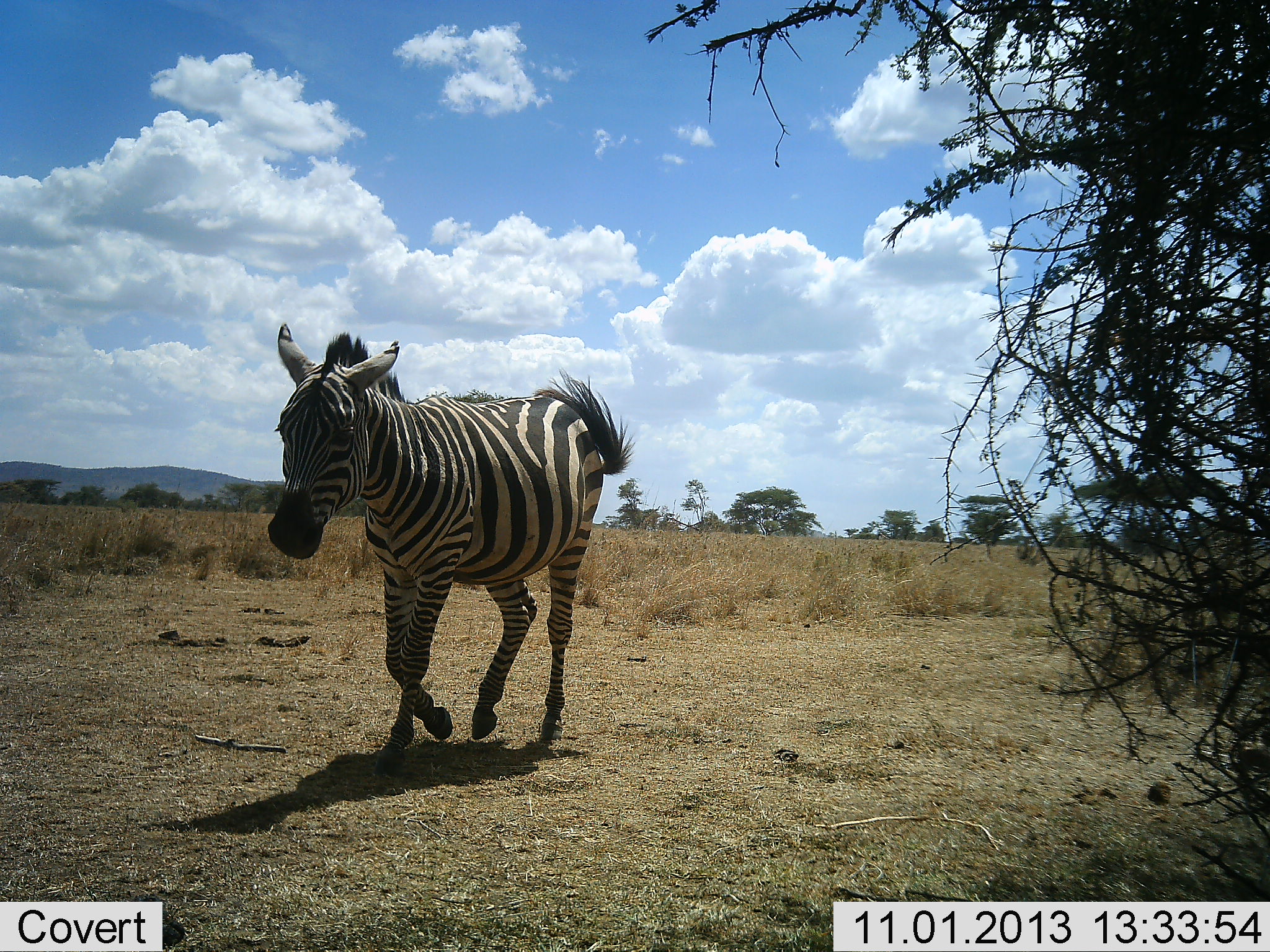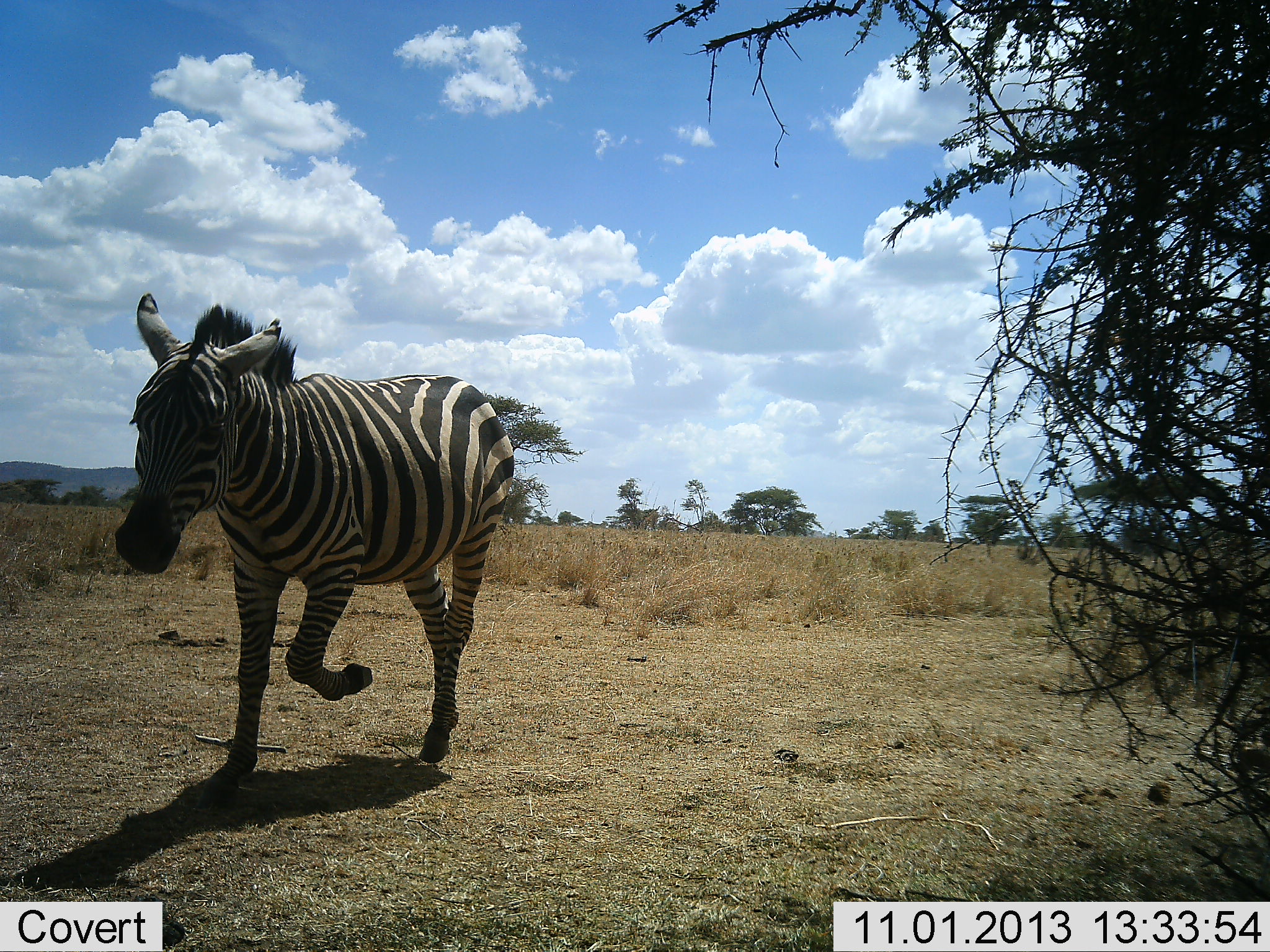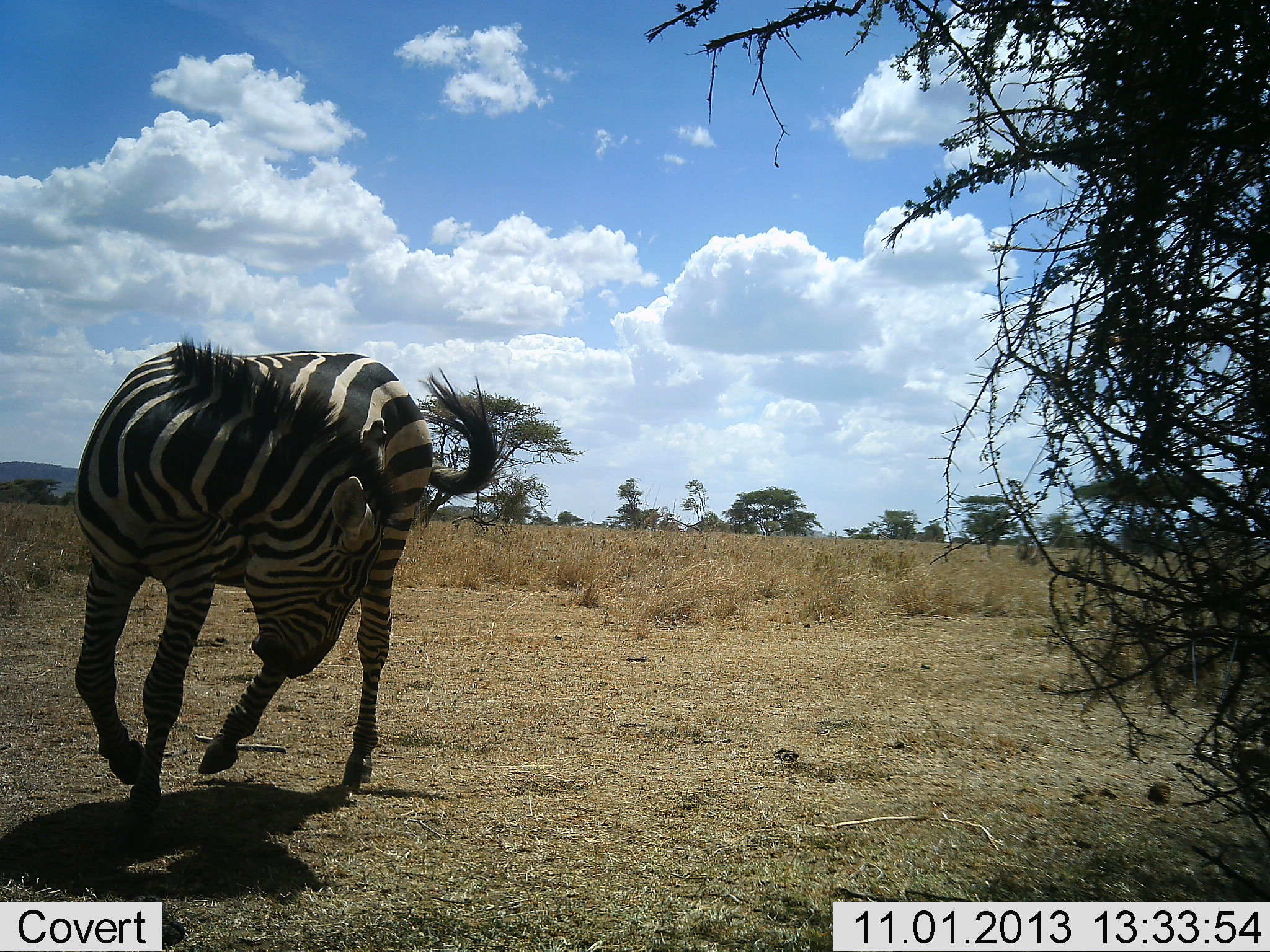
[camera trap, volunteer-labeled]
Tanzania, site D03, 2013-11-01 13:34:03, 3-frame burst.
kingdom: Animalia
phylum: Chordata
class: Mammalia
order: Perissodactyla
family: Equidae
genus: Equus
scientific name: Equus quagga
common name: plains zebra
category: zebra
Zebra (plains zebra) (Equus quagga), count 1. Behavior (volunteer vote fractions): standing 0%, resting 0%, moving 100%, interacting 10%. Young present (vote fraction): 0%. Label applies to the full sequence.